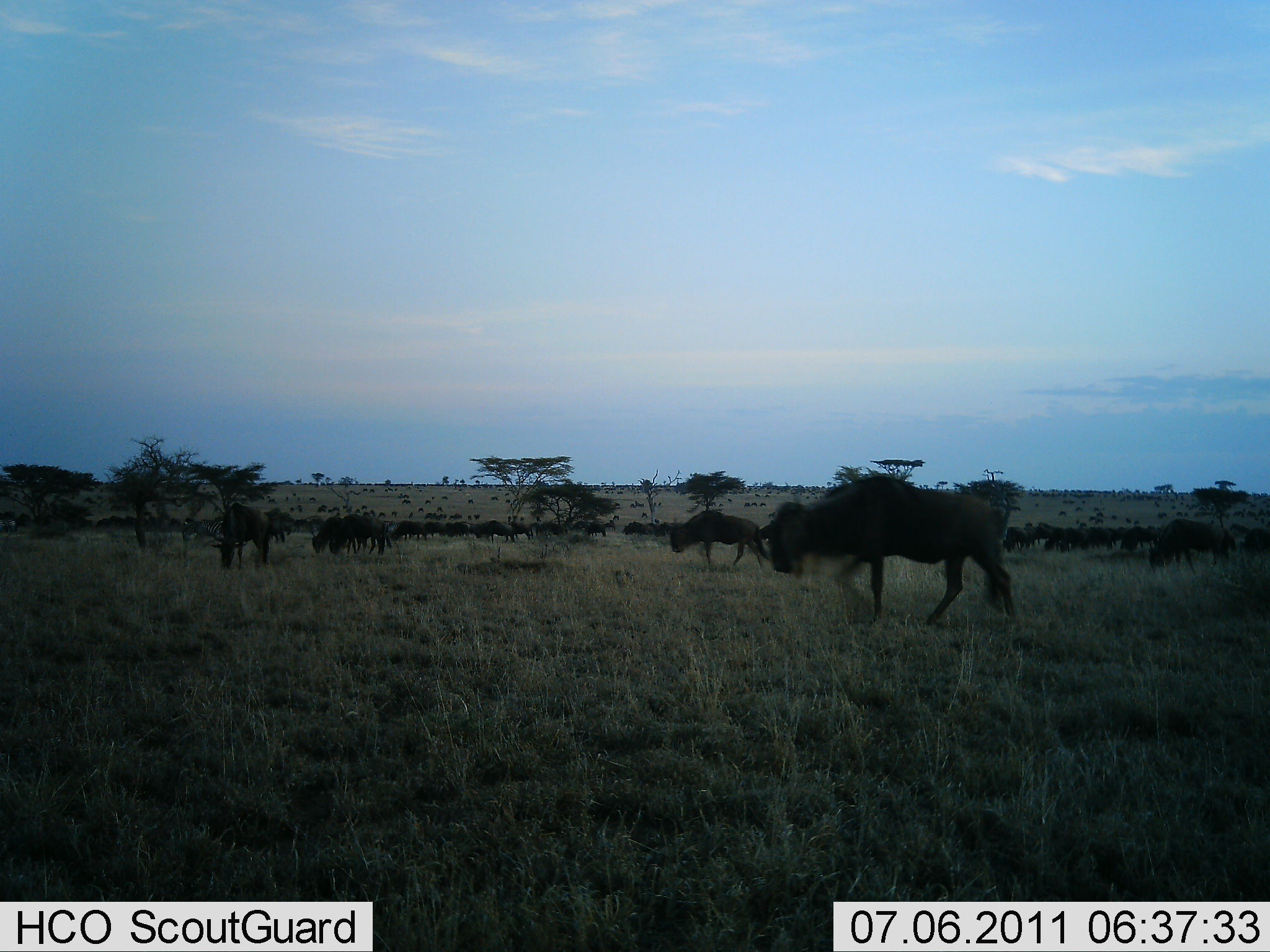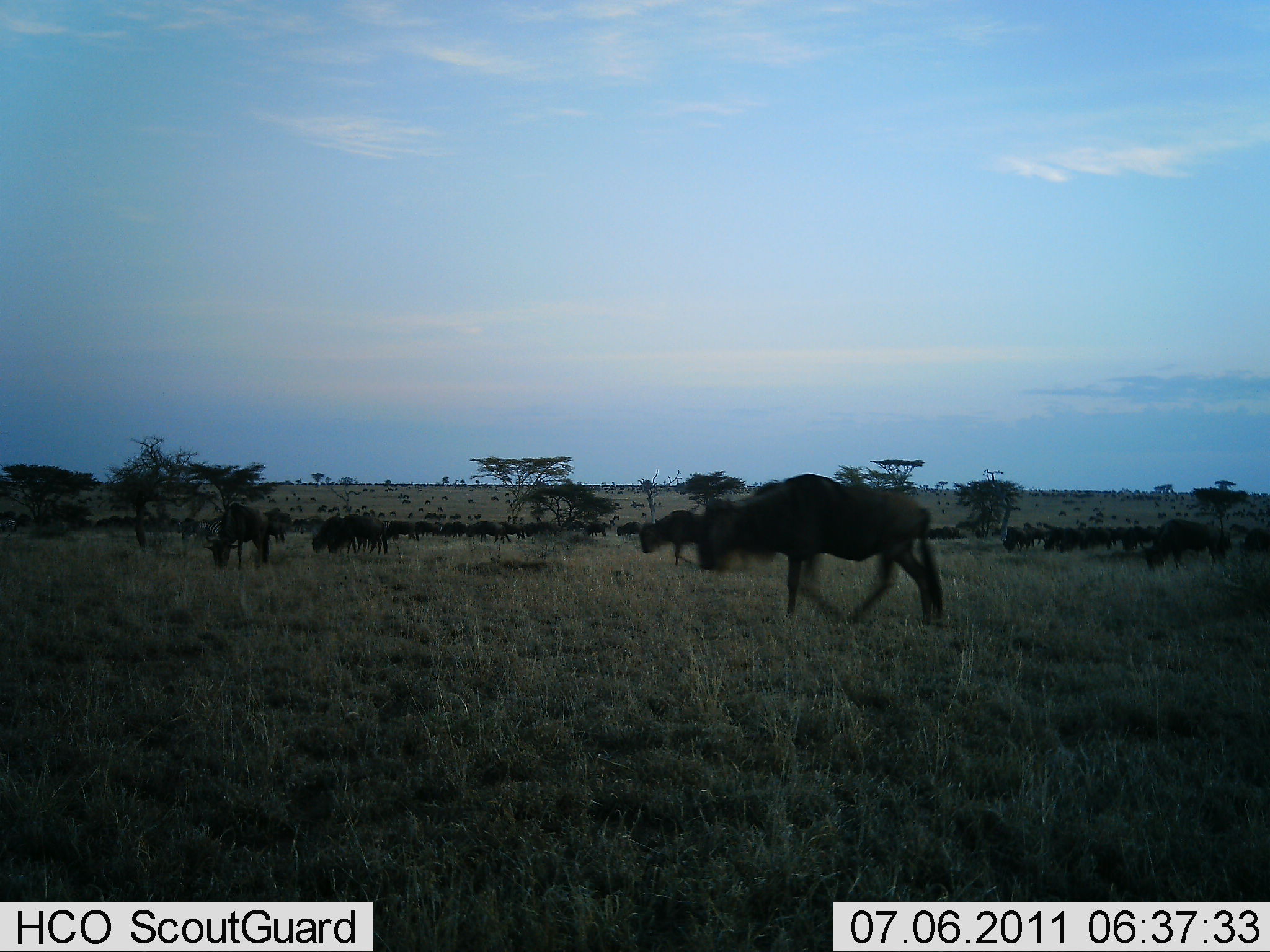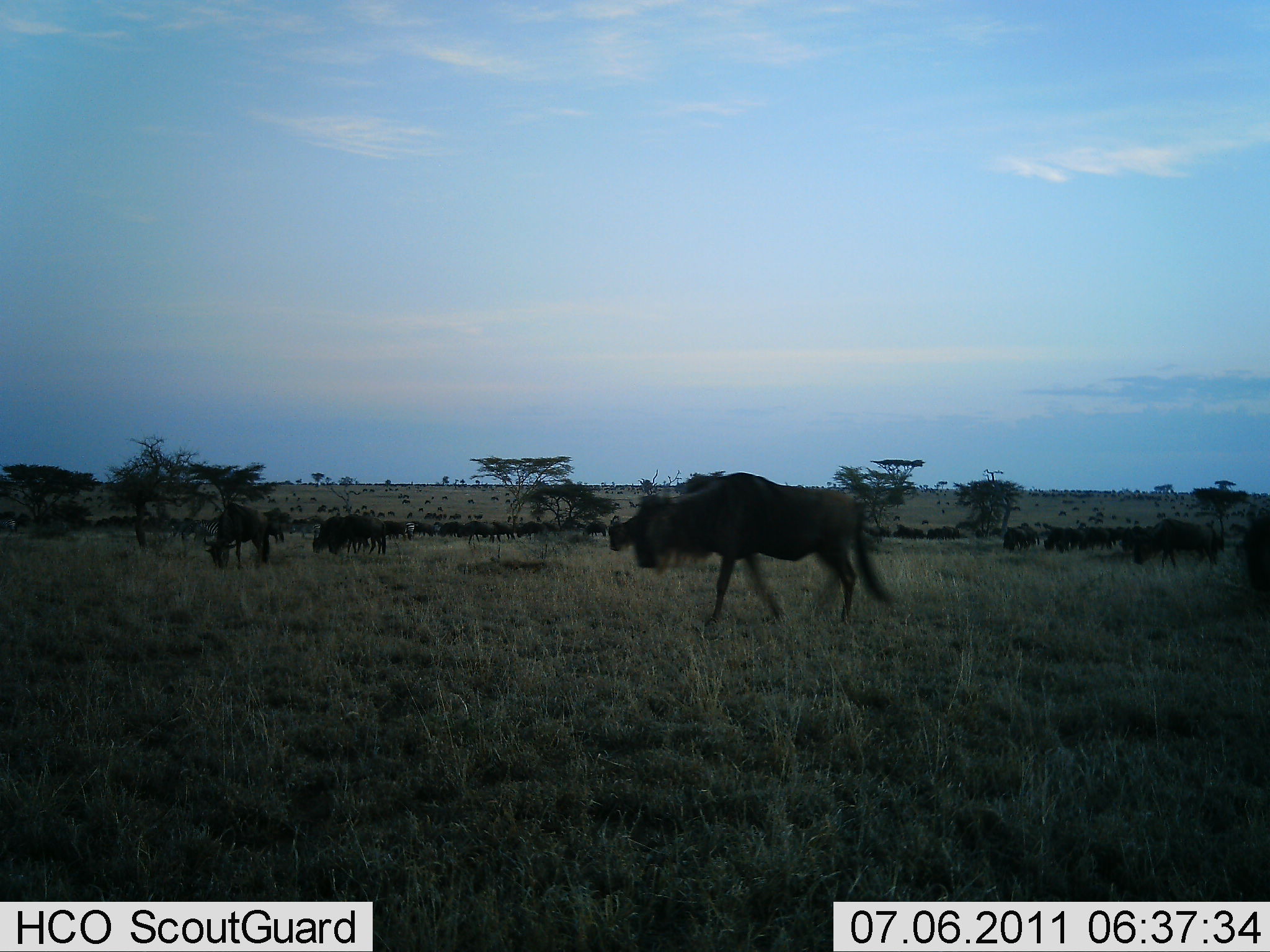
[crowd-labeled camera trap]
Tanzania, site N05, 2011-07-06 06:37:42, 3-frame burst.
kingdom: Animalia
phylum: Chordata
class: Mammalia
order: Artiodactyla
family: Bovidae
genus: Connochaetes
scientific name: Connochaetes taurinus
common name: blue wildebeest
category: wildebeest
Wildebeest (blue wildebeest) (Connochaetes taurinus), count 51+. Behavior (volunteer vote fractions): standing 30%, resting 0%, moving 80%, interacting 0%. Young present (vote fraction): 0%. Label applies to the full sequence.